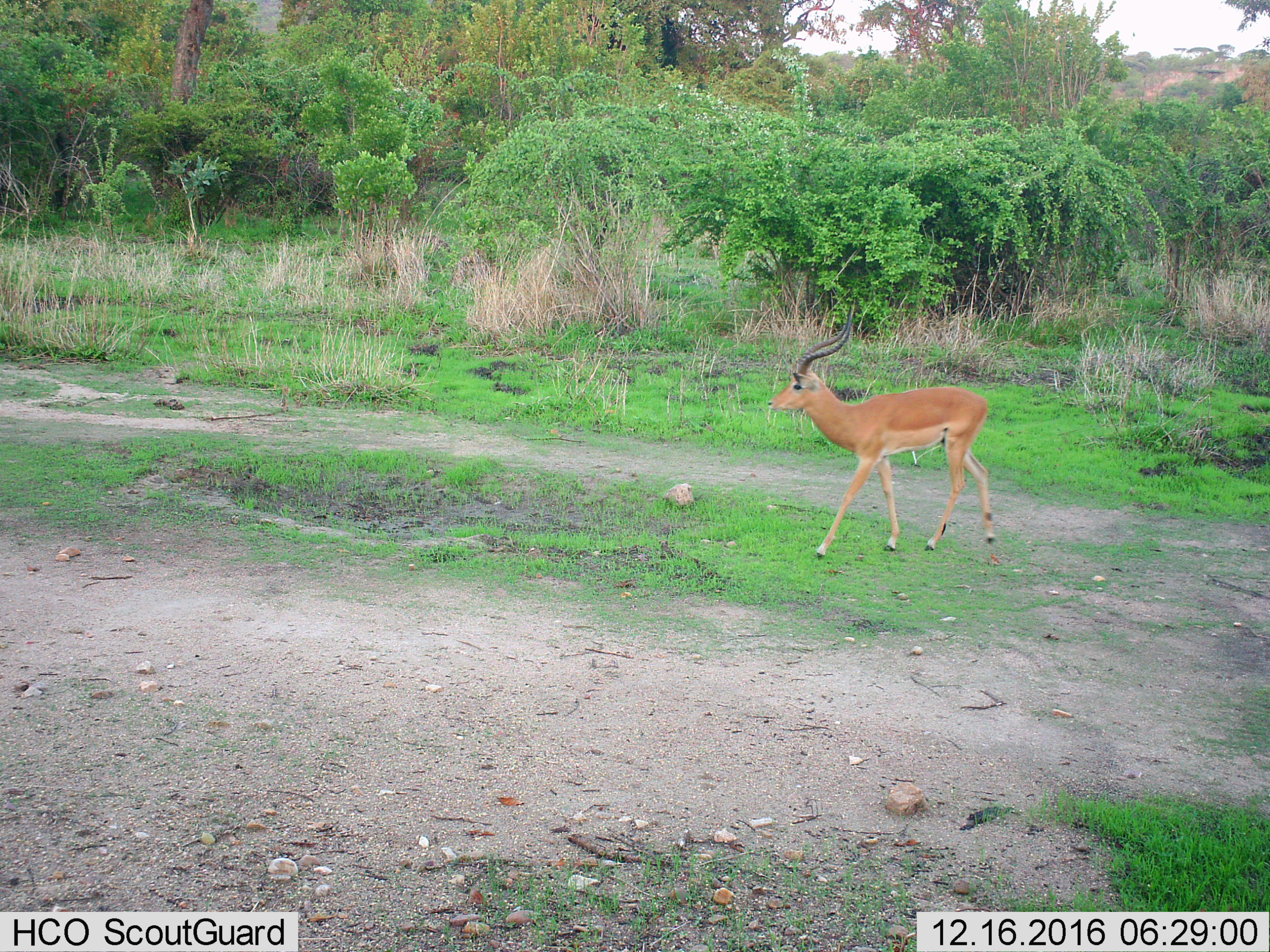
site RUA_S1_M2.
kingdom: Animalia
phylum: Chordata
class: Mammalia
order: Artiodactyla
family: Bovidae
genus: Aepyceros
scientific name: Aepyceros melampus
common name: impala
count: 1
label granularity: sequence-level